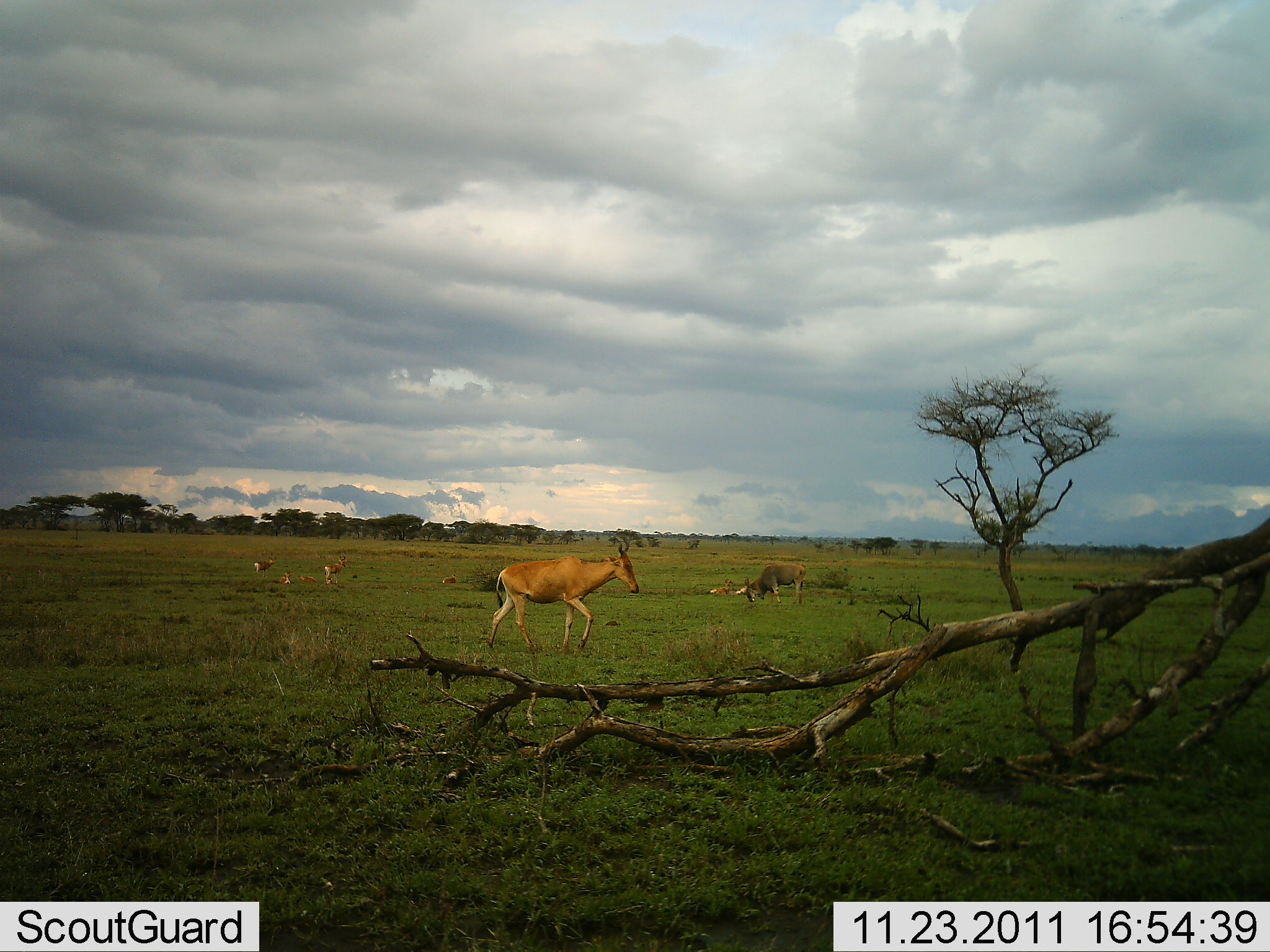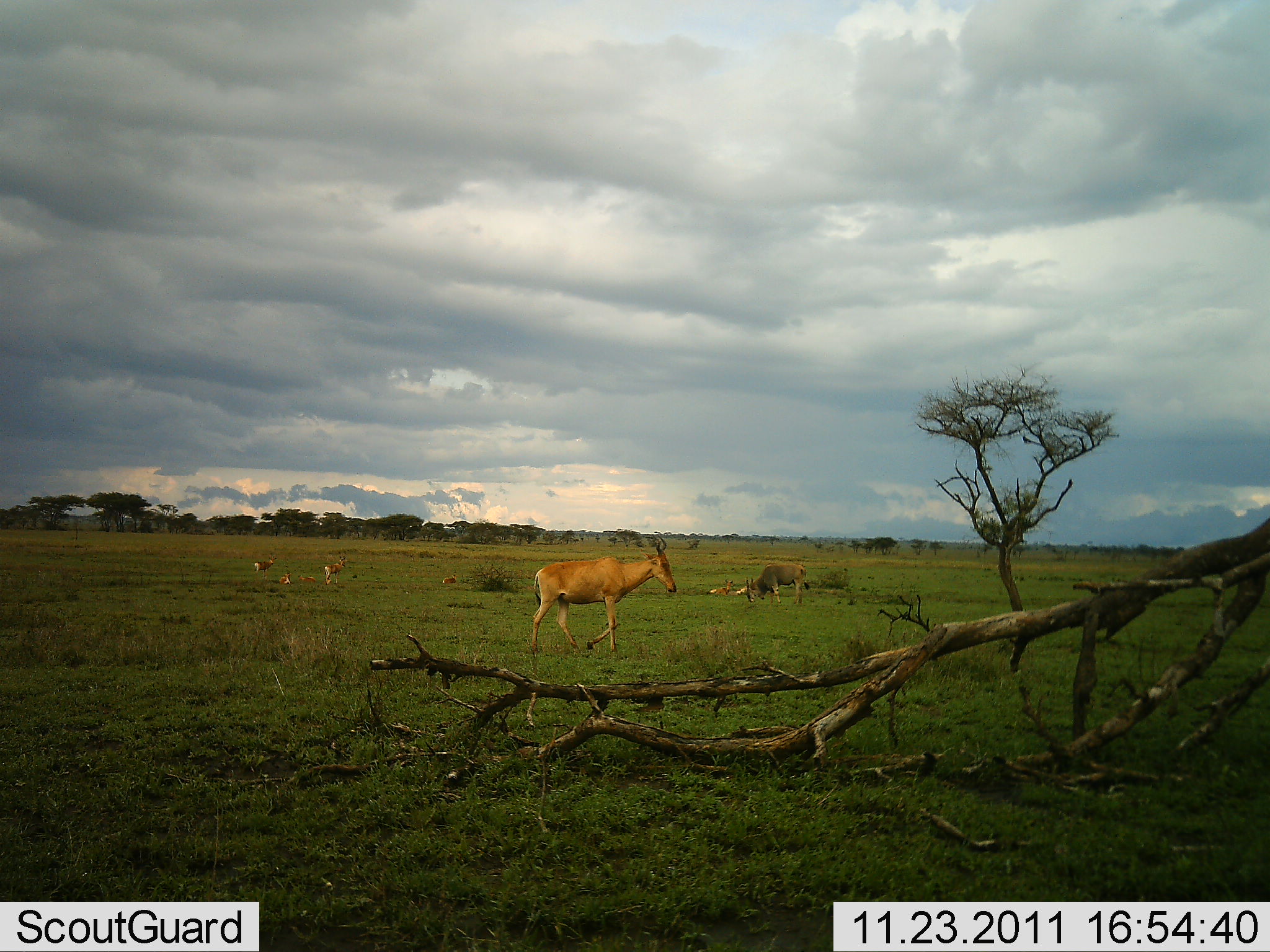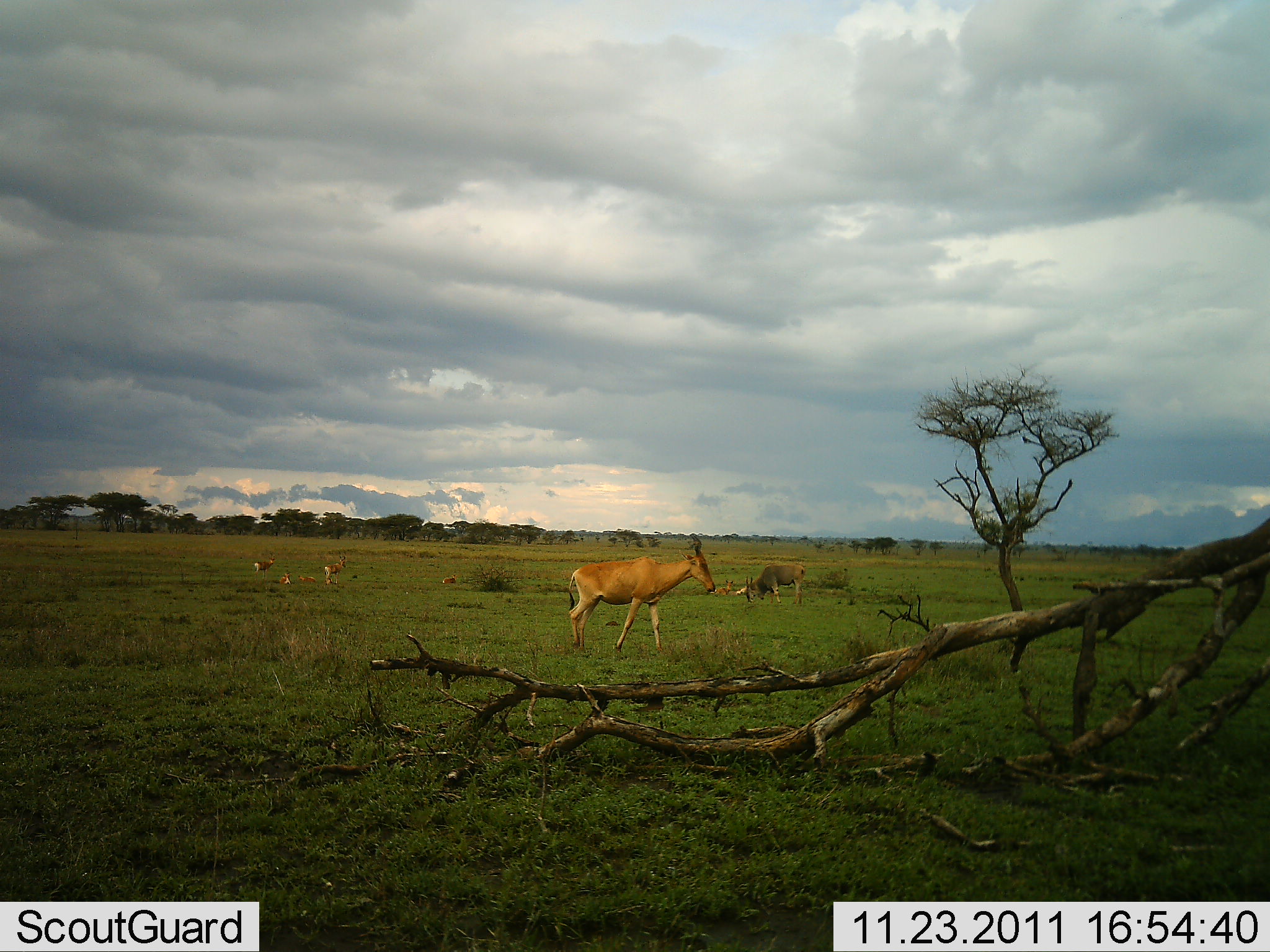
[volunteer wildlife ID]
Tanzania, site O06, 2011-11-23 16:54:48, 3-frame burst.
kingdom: Animalia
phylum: Chordata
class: Mammalia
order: Artiodactyla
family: Bovidae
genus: Alcelaphus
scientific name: Alcelaphus buselaphus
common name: hartebeest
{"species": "hartebeest (Alcelaphus buselaphus)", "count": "3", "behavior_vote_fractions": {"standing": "28%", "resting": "22%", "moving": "72%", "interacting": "0%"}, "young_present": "0%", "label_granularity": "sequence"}